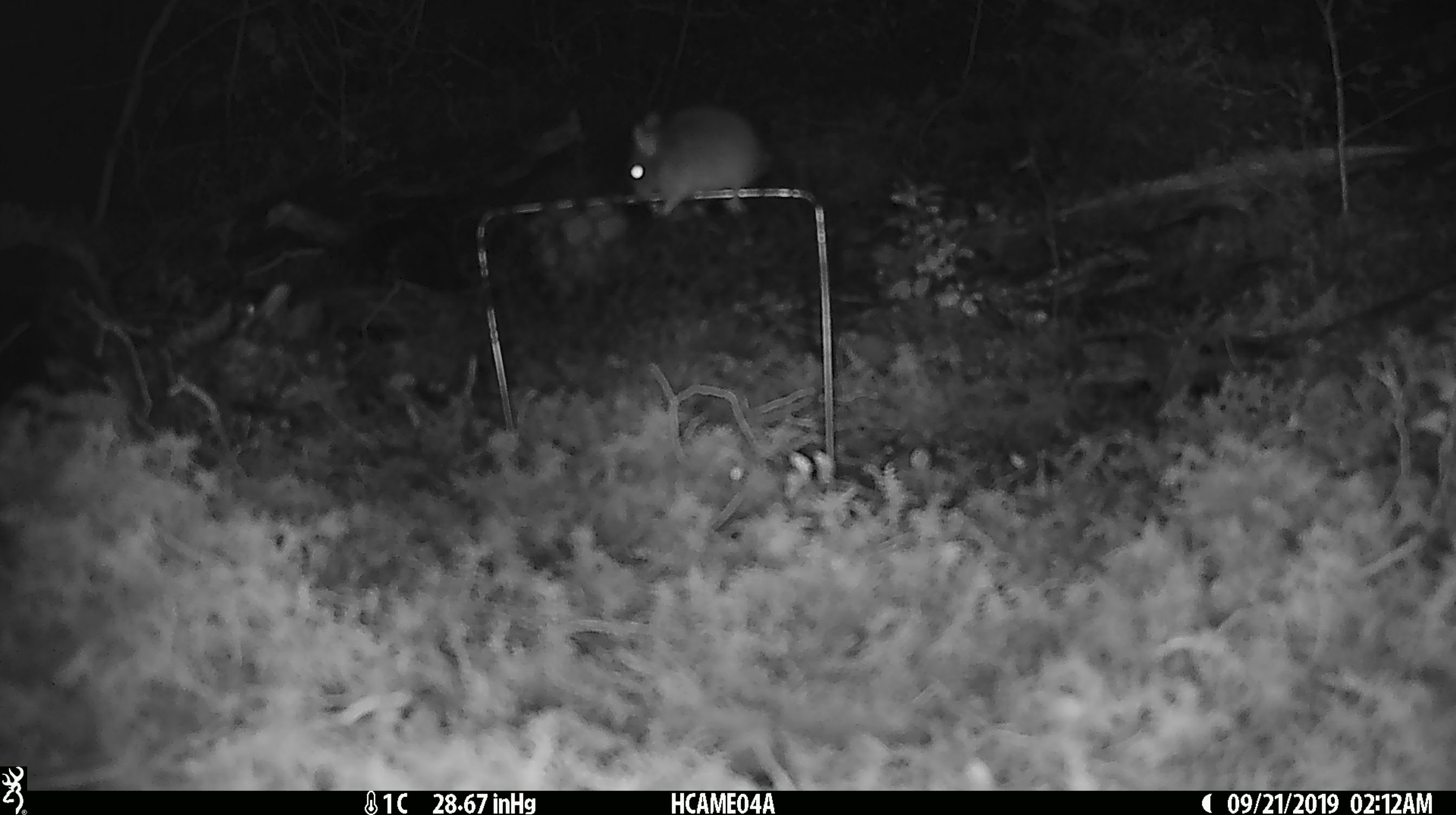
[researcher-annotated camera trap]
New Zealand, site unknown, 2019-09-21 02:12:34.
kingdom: Animalia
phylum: Chordata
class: Mammalia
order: Rodentia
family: Muridae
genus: Mus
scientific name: Mus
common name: mouse